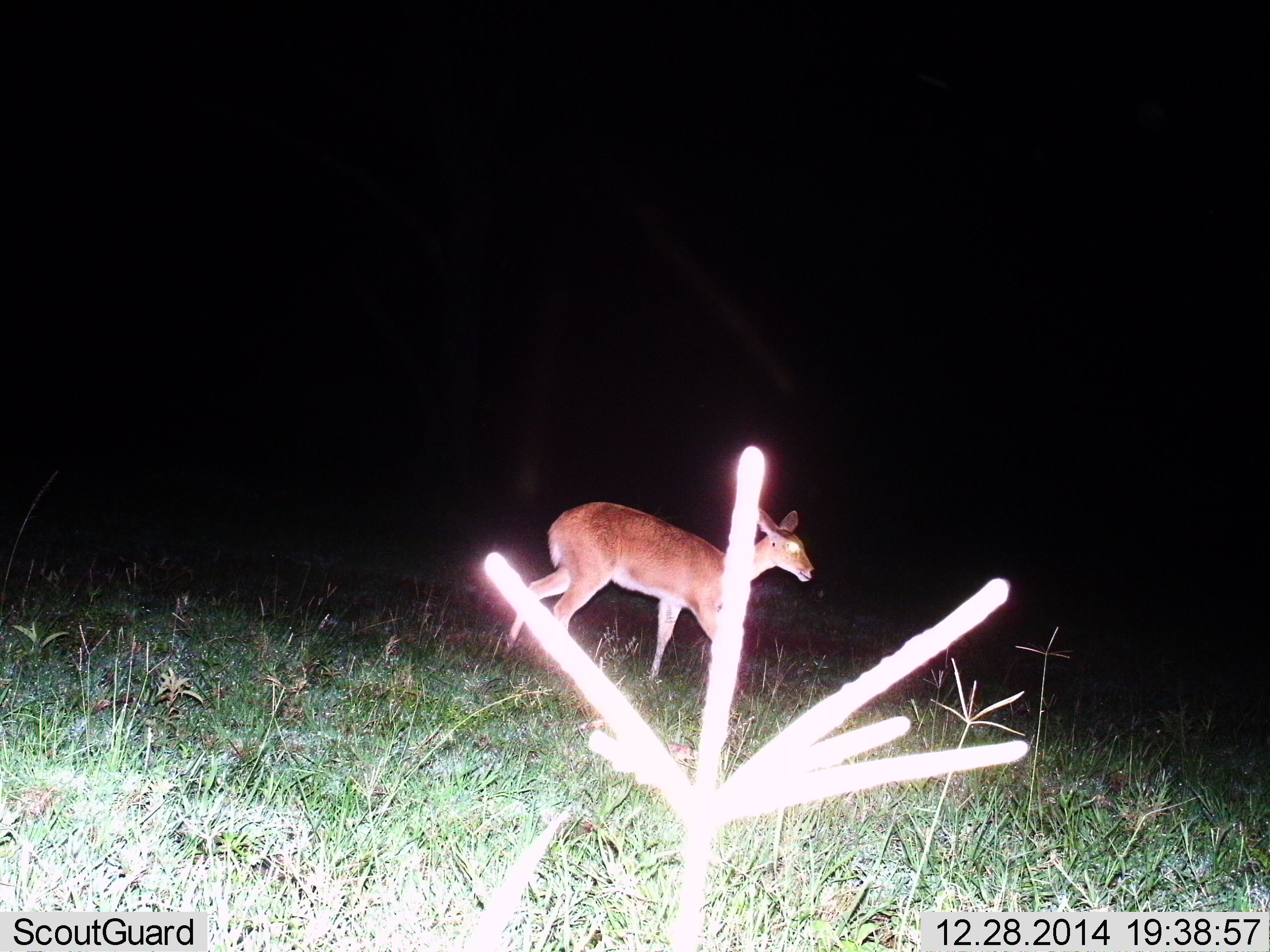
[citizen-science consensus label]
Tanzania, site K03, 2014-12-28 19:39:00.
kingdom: Animalia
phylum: Chordata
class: Mammalia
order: Artiodactyla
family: Bovidae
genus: Redunca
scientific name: Redunca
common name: reedbuck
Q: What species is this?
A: Reedbuck (Redunca).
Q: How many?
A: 1.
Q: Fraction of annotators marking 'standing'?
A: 0%.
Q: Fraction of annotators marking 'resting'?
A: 0%.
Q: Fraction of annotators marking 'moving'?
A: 100%.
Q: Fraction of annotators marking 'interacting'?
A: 0%.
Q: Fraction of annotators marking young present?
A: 0%.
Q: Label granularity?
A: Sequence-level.